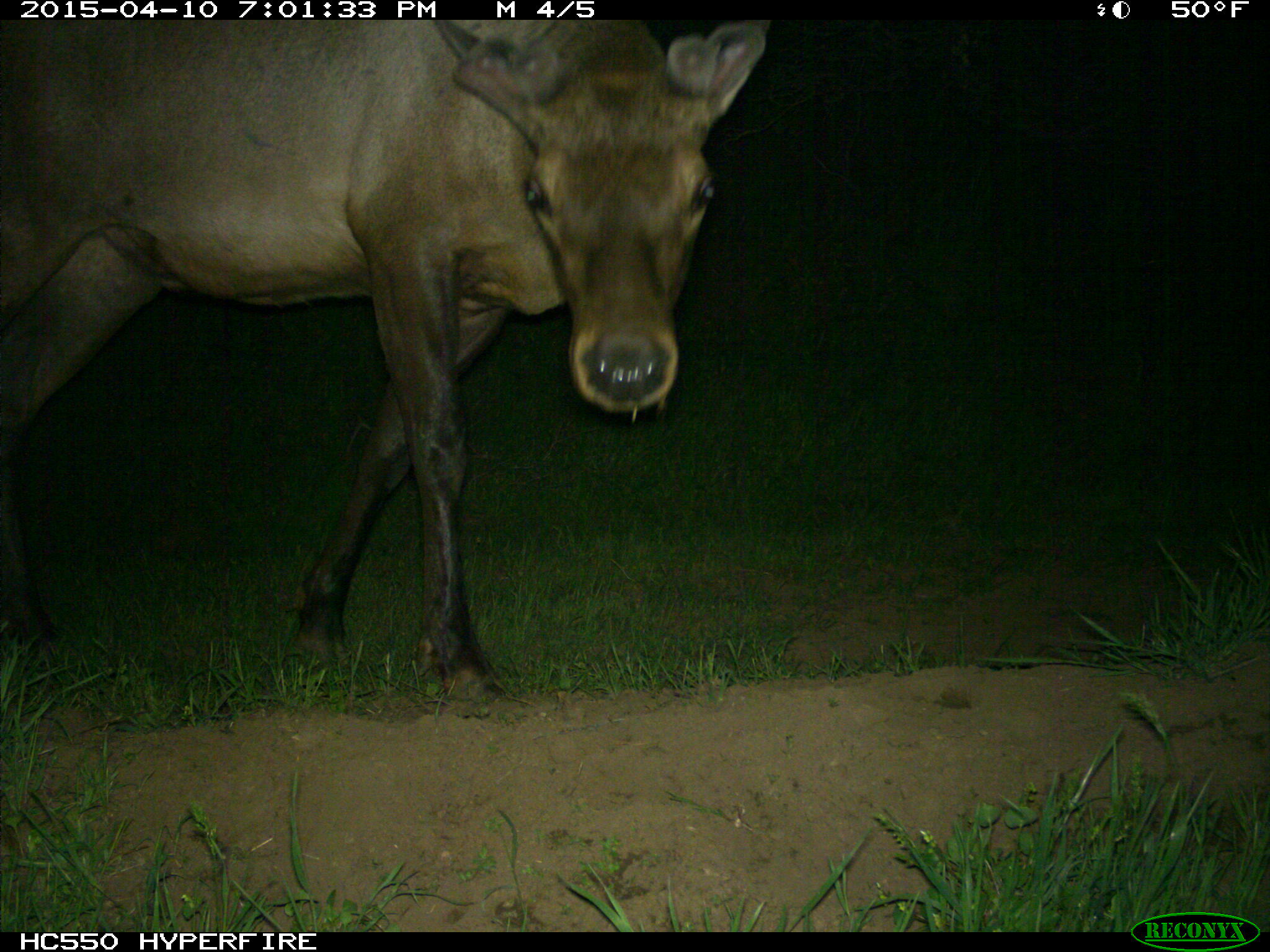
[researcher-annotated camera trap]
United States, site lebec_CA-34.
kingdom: Animalia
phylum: Chordata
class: Mammalia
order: Artiodactyla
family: Cervidae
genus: Cervus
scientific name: Cervus canadensis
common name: elk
Cervus canadensis (elk).